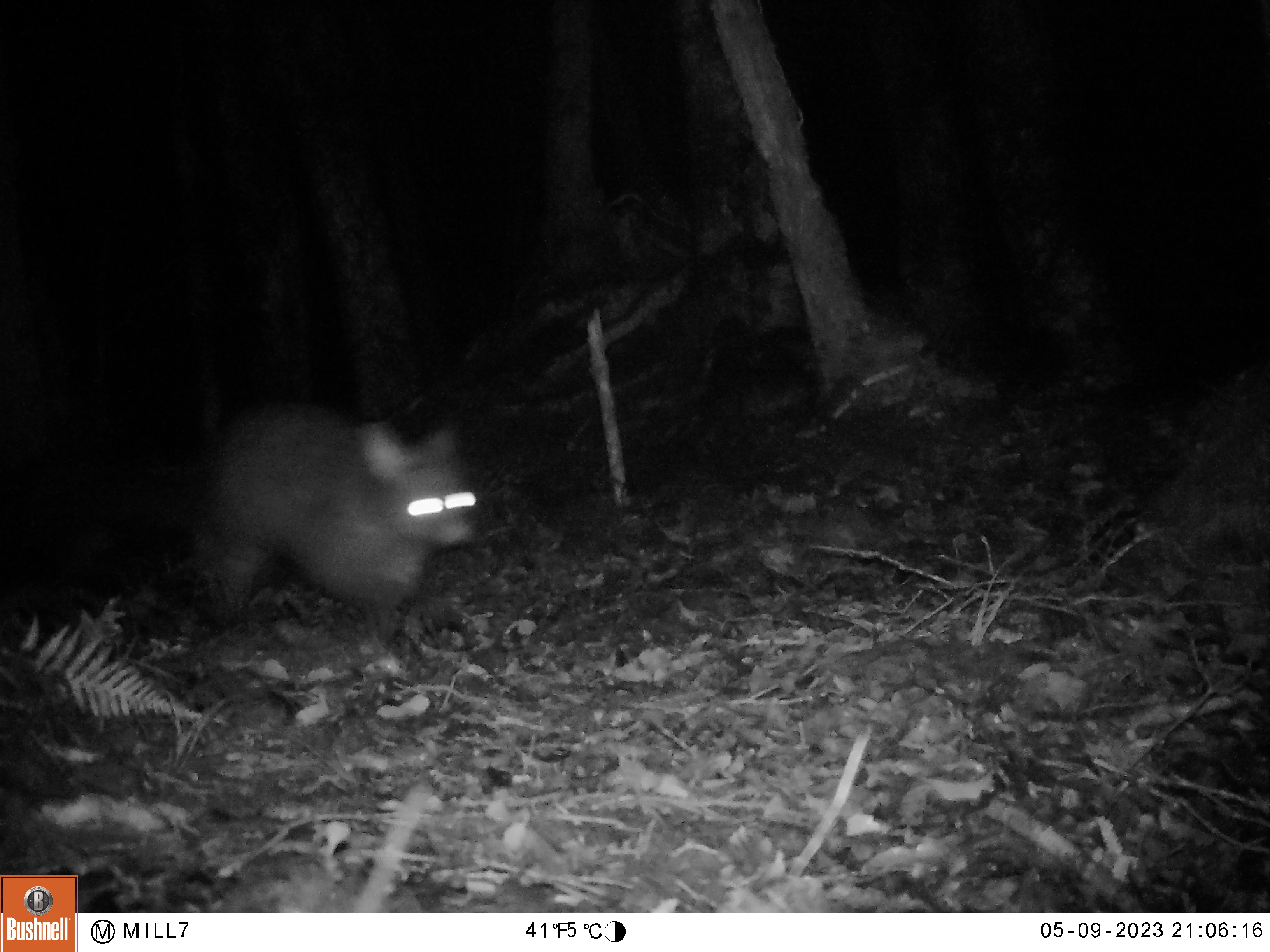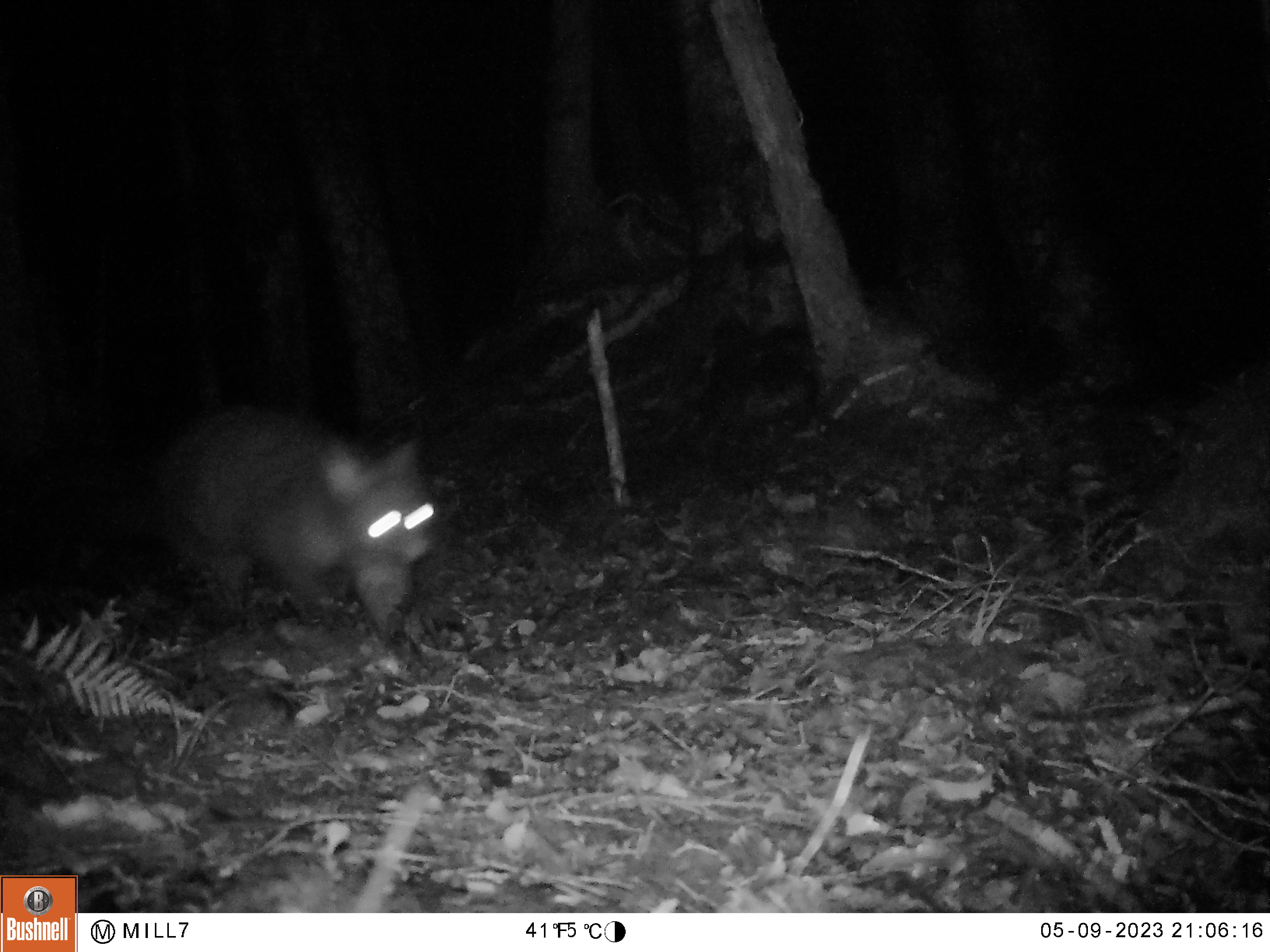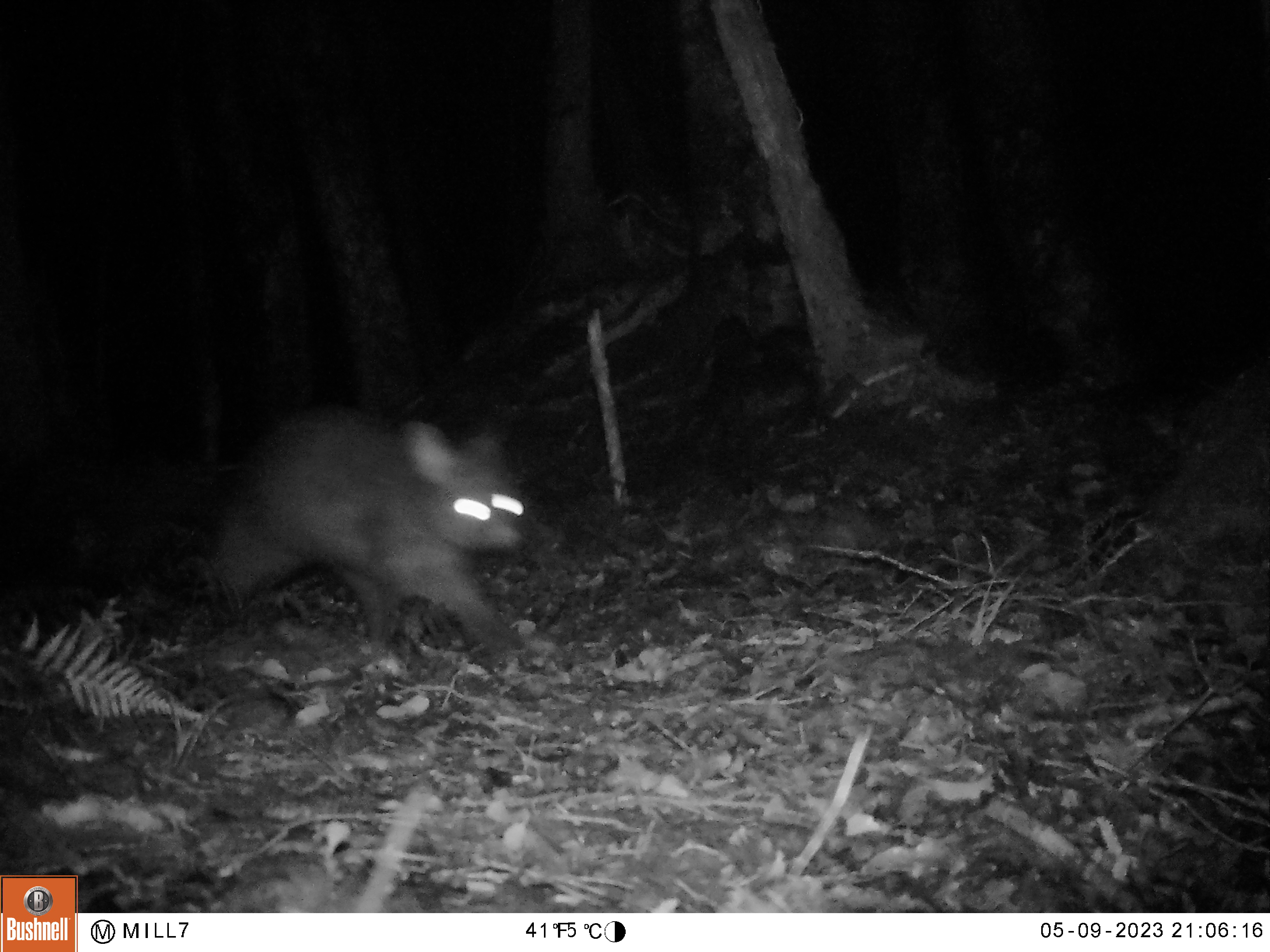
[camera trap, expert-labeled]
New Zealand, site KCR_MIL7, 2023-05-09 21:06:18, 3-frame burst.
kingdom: Animalia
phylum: Chordata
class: Mammalia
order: Diprotodontia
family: Phalangeridae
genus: Trichosurus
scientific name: Trichosurus vulpecula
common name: common brushtail possum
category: possum